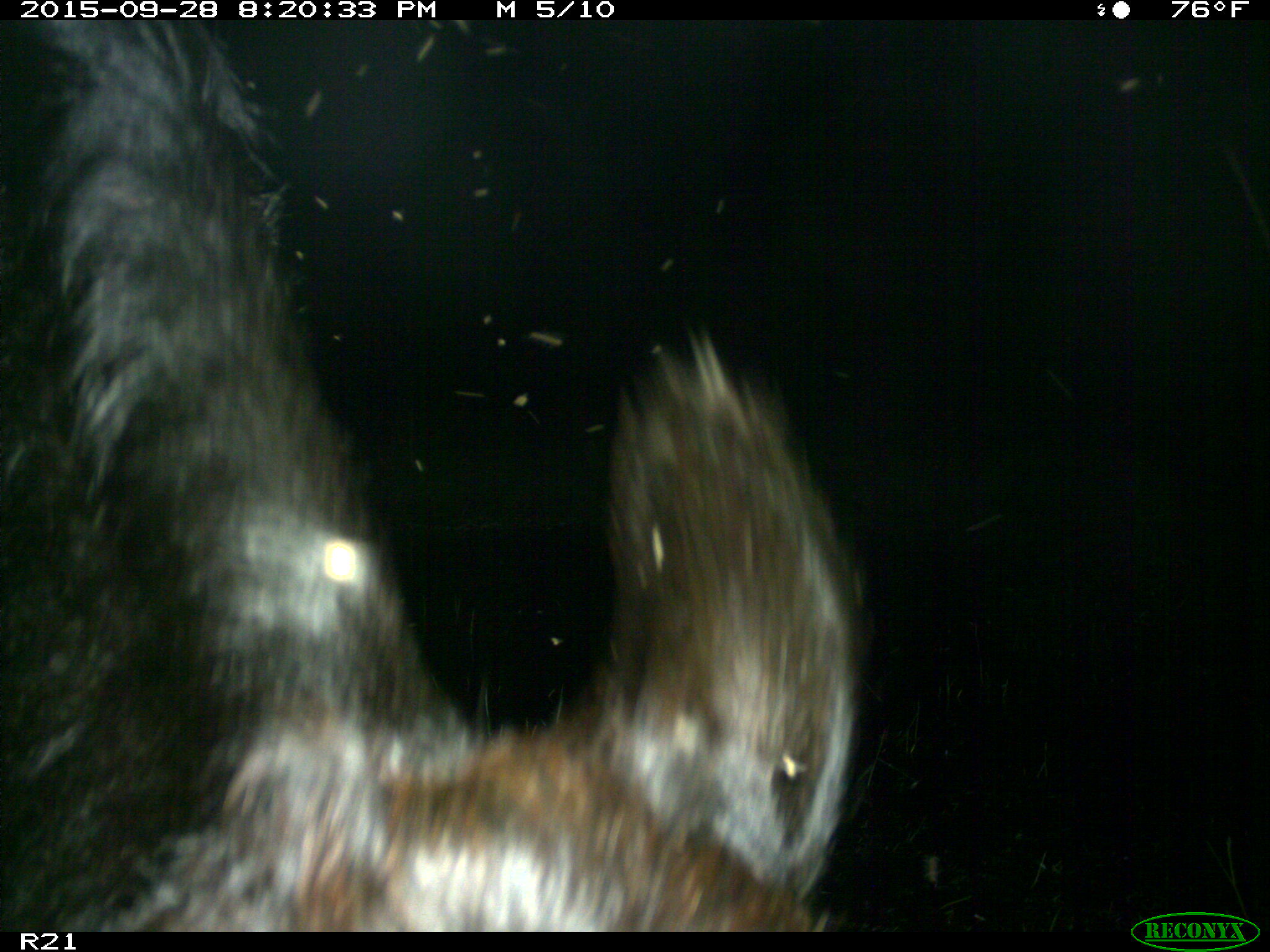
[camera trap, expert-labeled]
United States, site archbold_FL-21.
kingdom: Animalia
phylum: Chordata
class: Mammalia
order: Artiodactyla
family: Bovidae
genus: Bos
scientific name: Bos taurus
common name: domestic cow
Bos taurus (domestic cow).